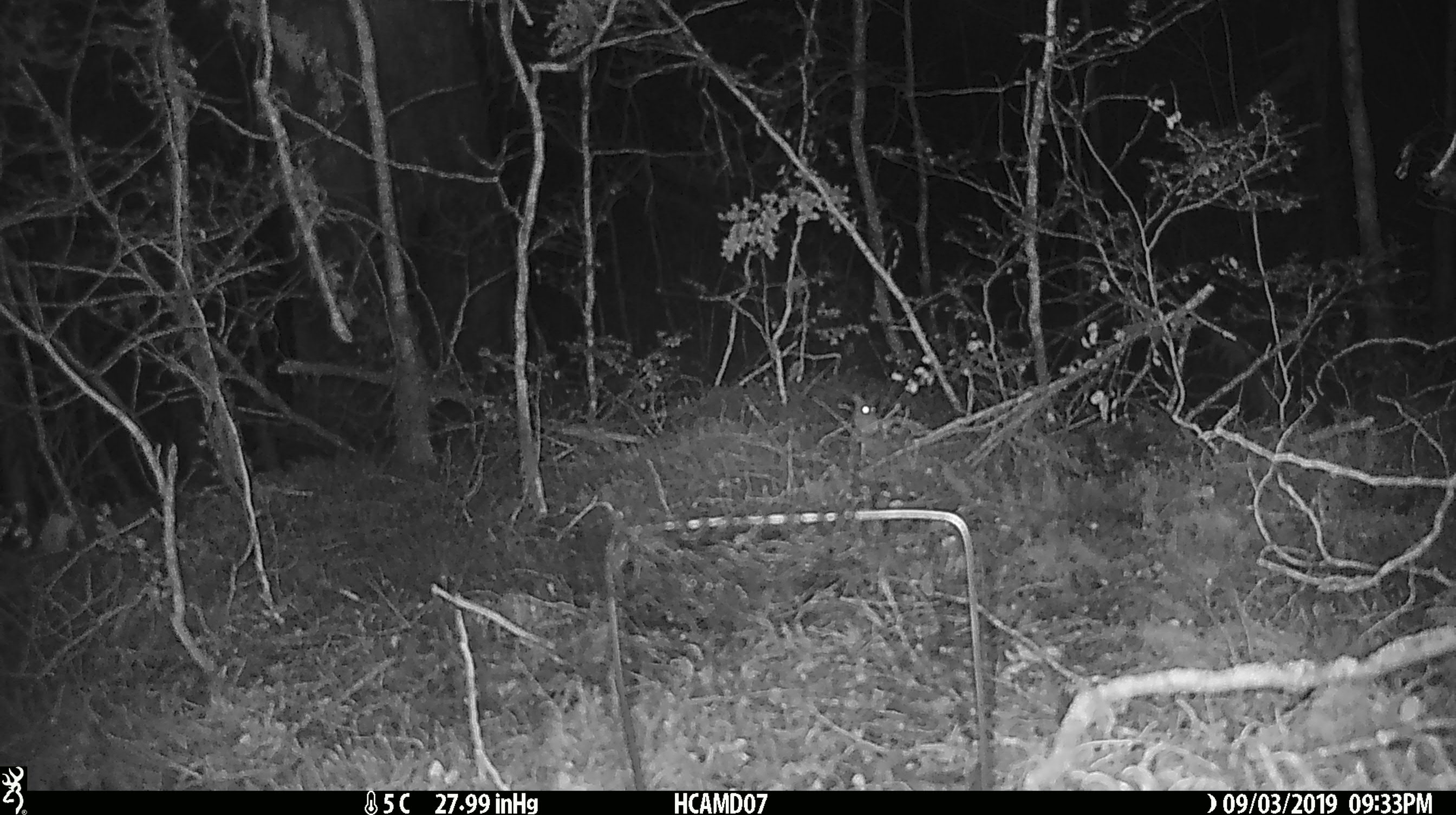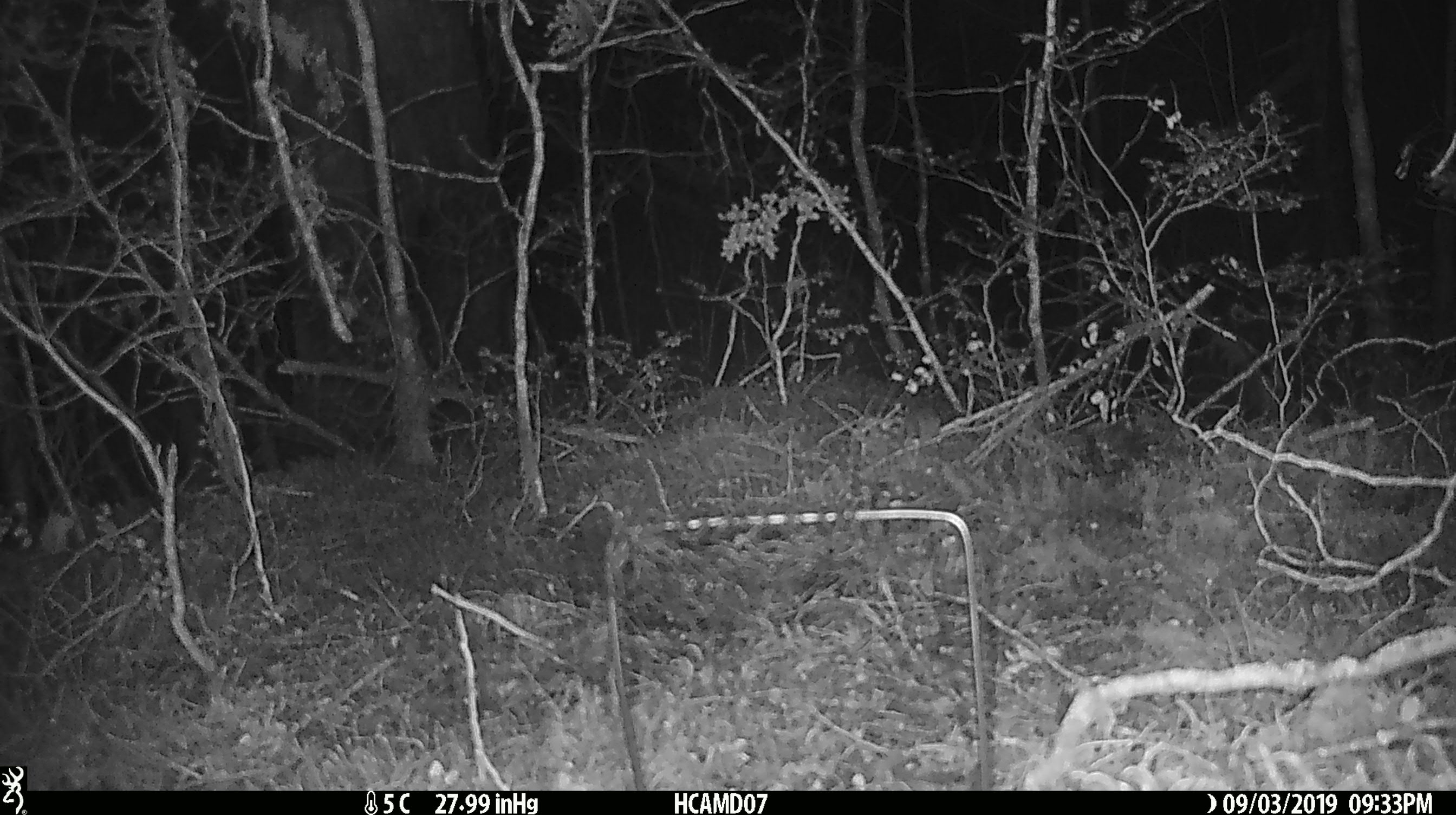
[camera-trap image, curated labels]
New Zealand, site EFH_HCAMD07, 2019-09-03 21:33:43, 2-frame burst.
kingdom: Animalia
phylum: Chordata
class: Mammalia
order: Rodentia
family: Muridae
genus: Mus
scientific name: Mus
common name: mouse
Mouse (Mus).